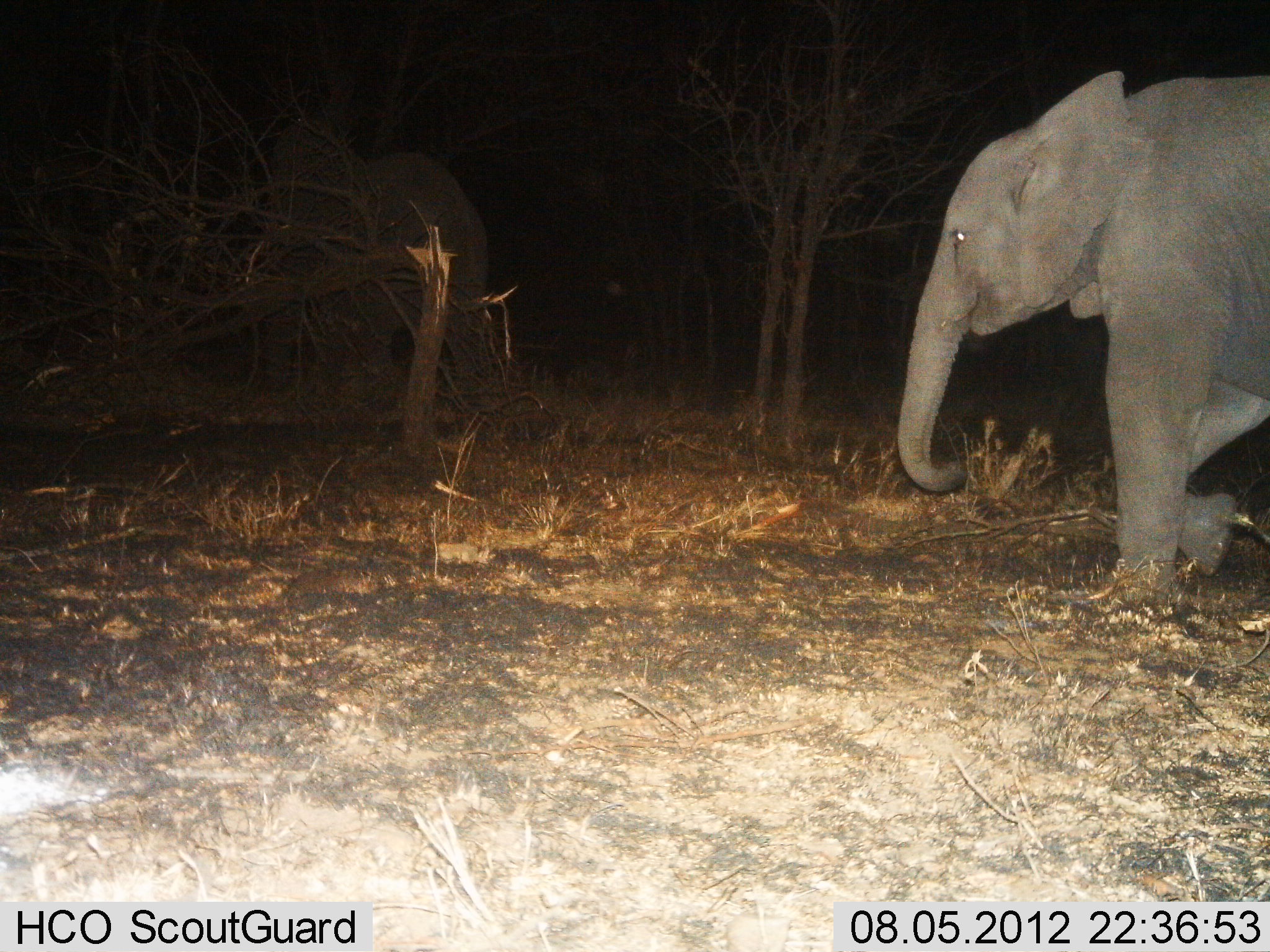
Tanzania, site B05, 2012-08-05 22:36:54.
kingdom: Animalia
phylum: Chordata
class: Mammalia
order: Proboscidea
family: Elephantidae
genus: Loxodonta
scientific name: Loxodonta africana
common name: african bush elephant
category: elephant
Elephant (african bush elephant) (Loxodonta africana), count 1. Behavior (volunteer vote fractions): standing 10%, resting 0%, moving 90%, interacting 0%. Young present (vote fraction): 0%. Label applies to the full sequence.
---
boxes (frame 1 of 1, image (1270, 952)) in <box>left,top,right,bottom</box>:
animal: <box>895,69,1270,609</box>; <box>244,114,500,425</box>